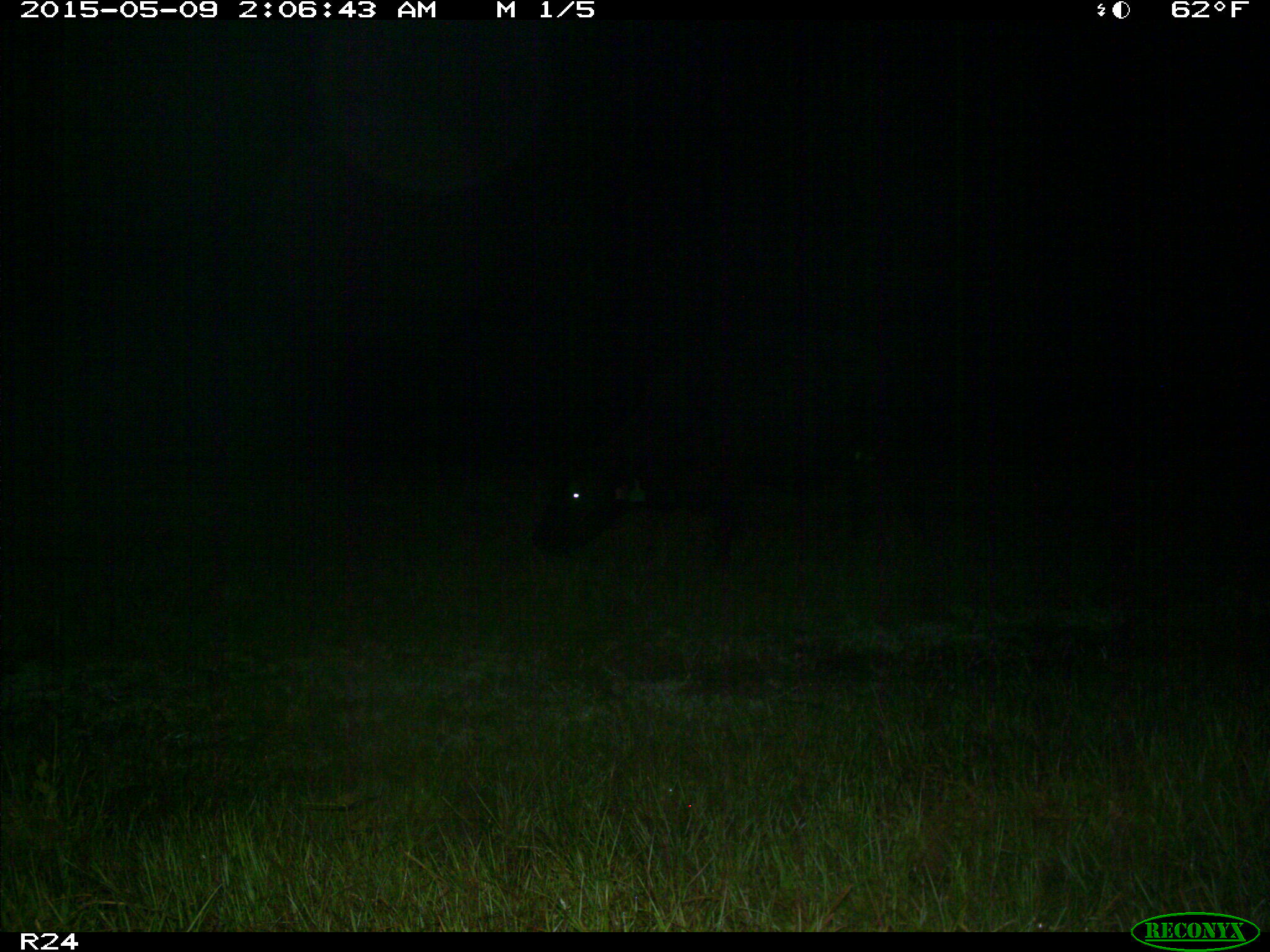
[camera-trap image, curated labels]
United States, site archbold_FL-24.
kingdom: Animalia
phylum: Chordata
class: Mammalia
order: Artiodactyla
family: Bovidae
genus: Bos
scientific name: Bos taurus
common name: domestic cow